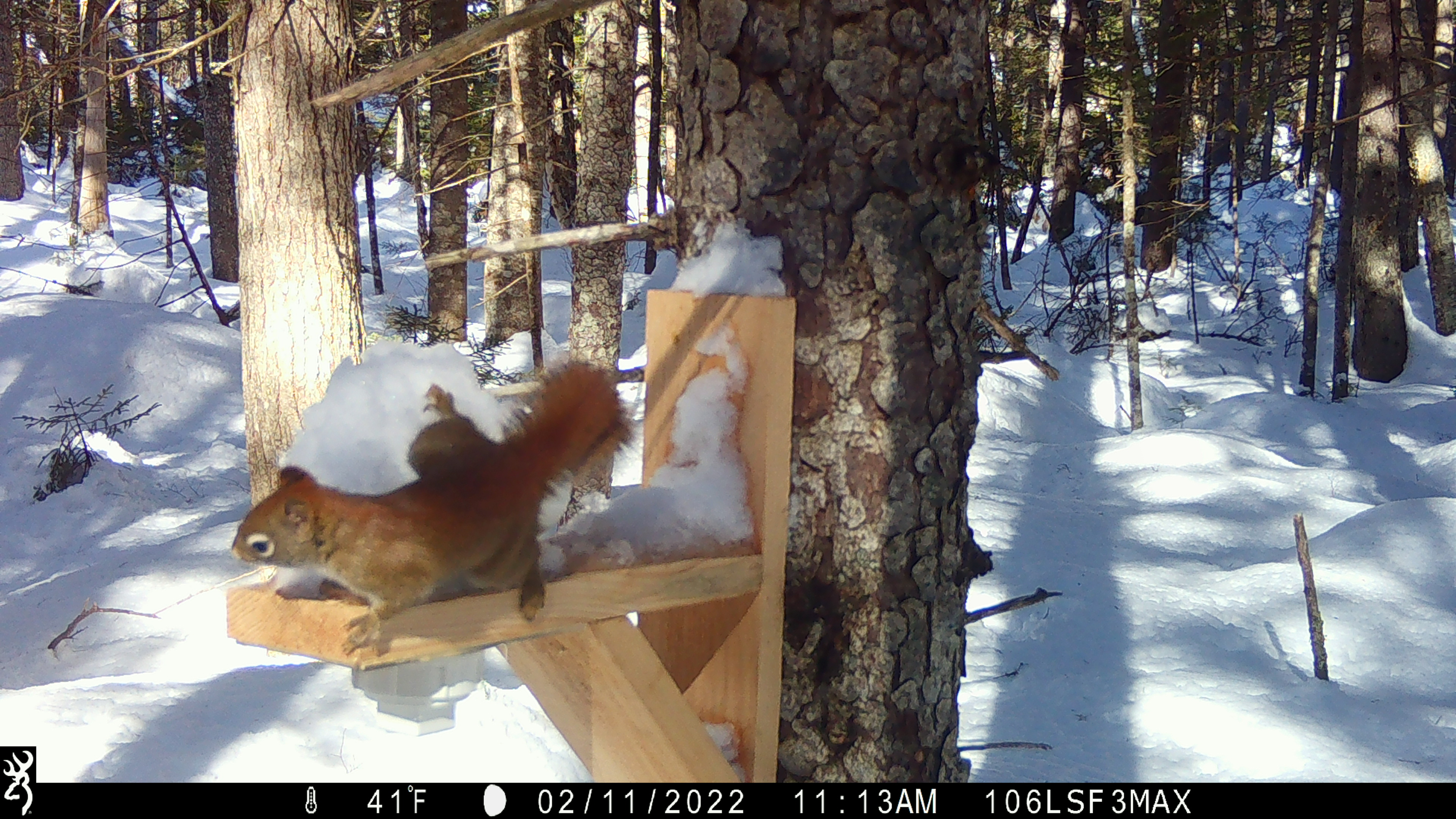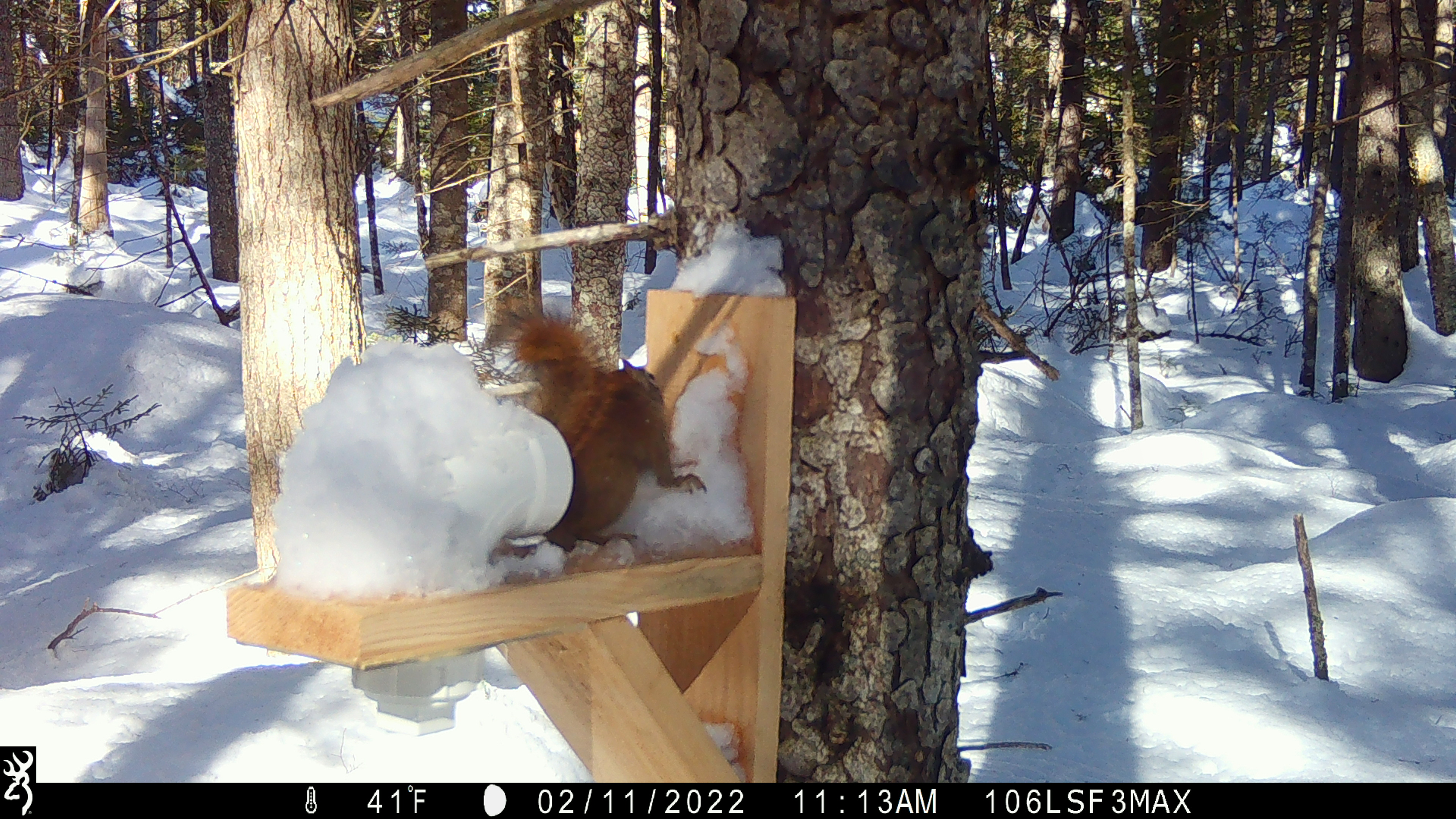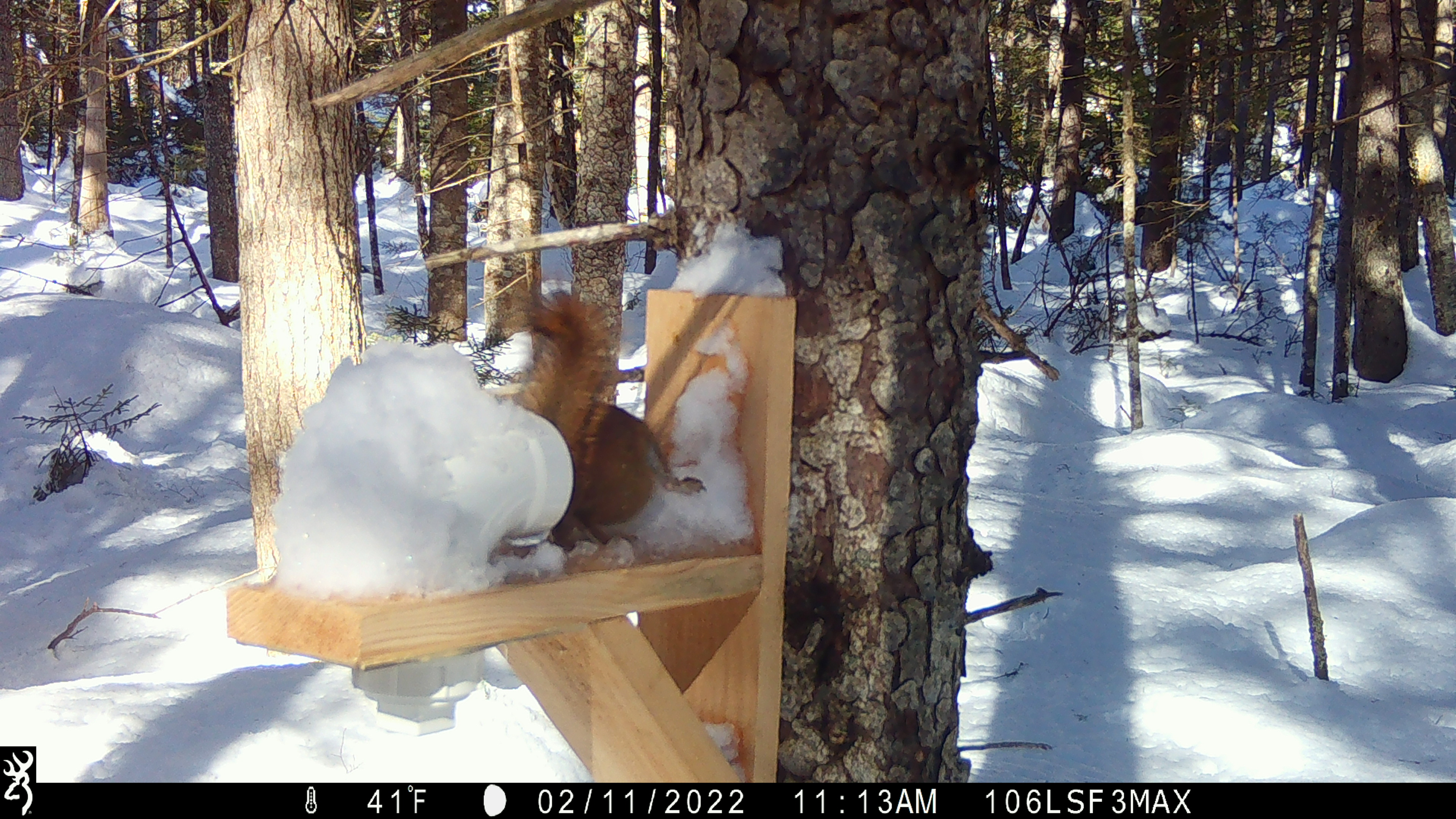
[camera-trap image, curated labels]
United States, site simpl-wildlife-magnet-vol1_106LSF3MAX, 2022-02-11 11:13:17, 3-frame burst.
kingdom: Animalia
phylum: Chordata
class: Mammalia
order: Rodentia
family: Sciuridae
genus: Tamiasciurus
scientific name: Tamiasciurus hudsonicus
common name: red squirrel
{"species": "red squirrel (Tamiasciurus hudsonicus)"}